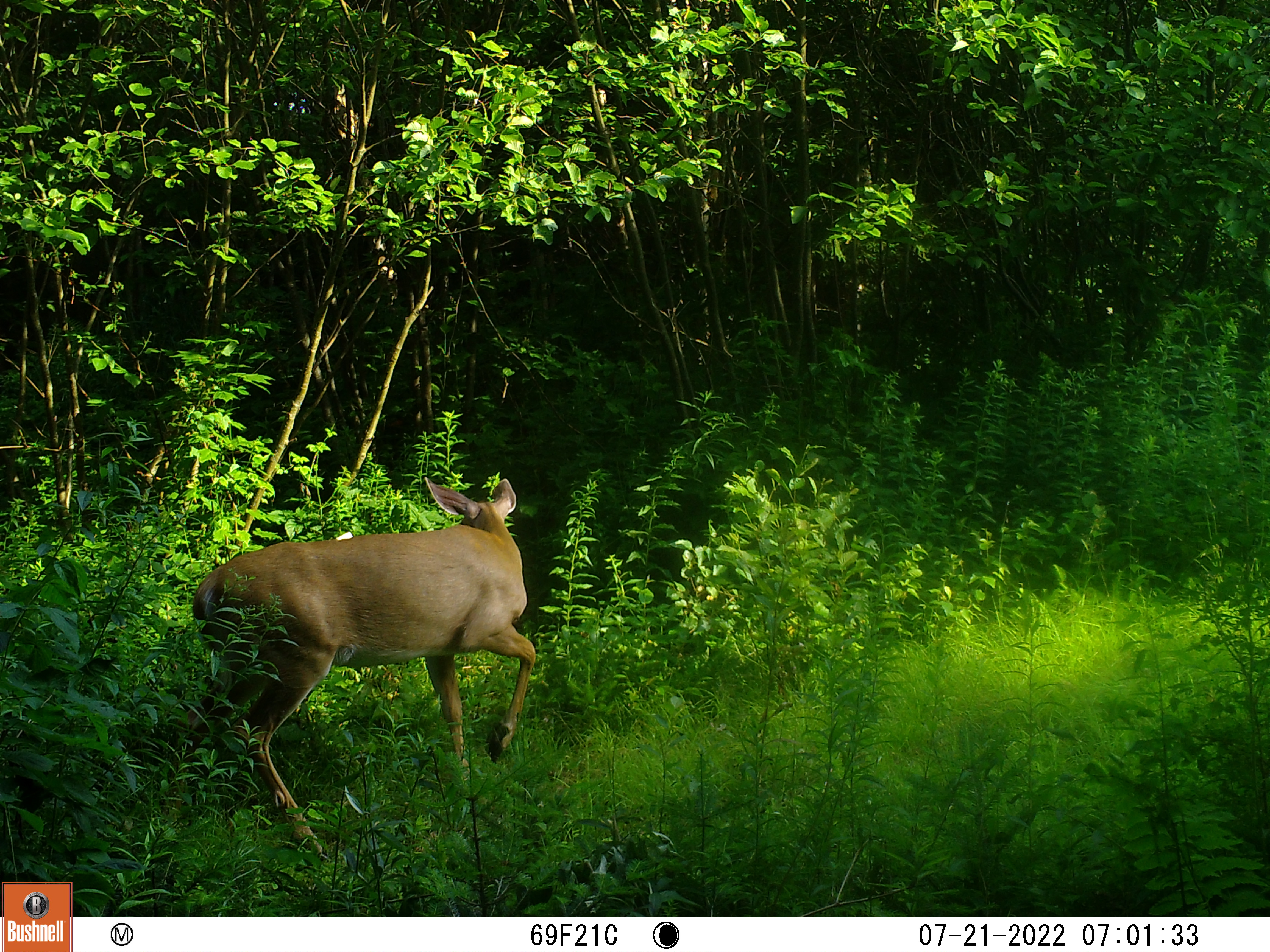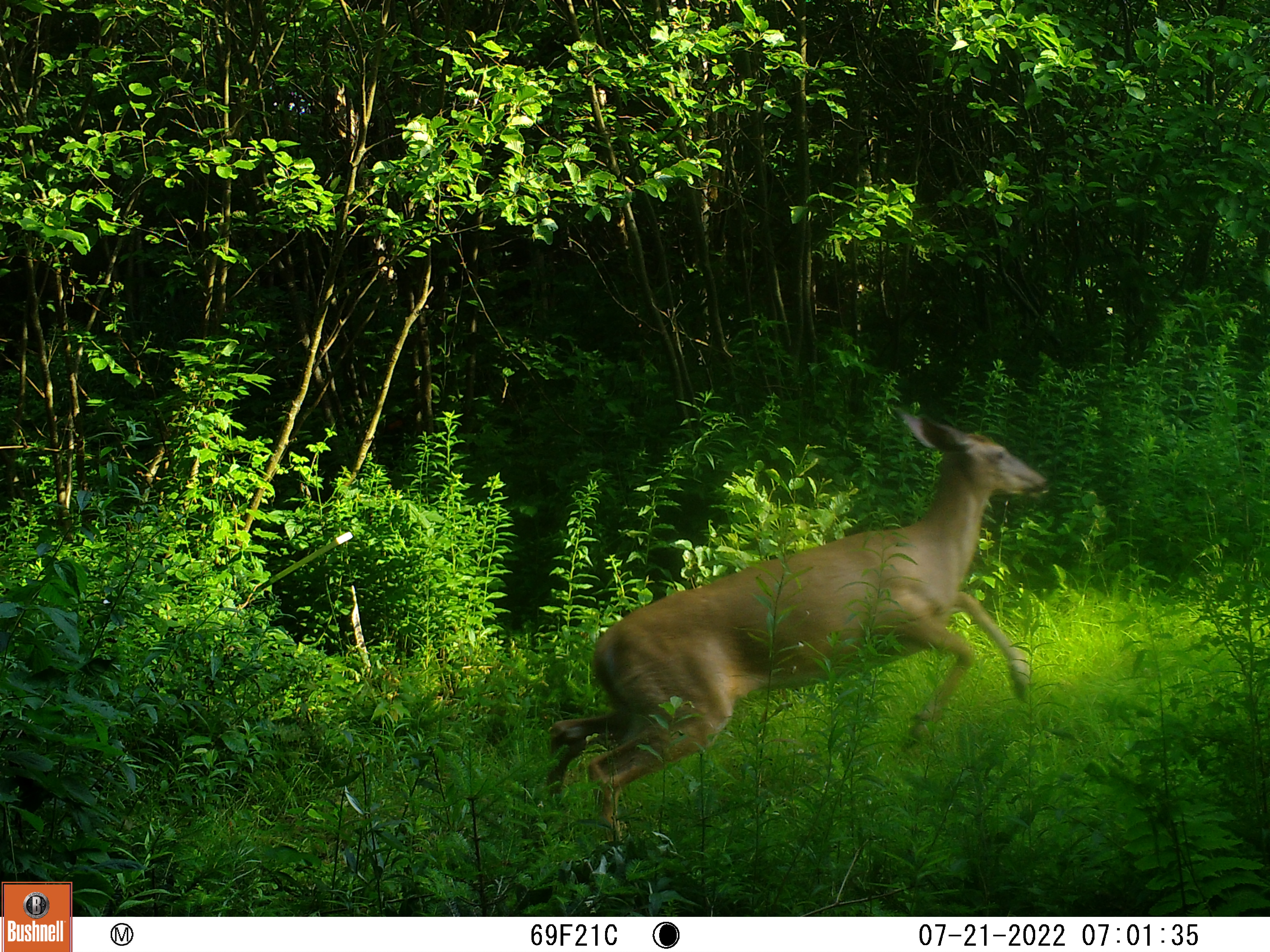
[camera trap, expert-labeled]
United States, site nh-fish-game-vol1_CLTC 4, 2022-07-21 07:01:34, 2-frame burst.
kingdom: Animalia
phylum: Chordata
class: Mammalia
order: Artiodactyla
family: Cervidae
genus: Odocoileus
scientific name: Odocoileus virginianus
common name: white-tailed deer